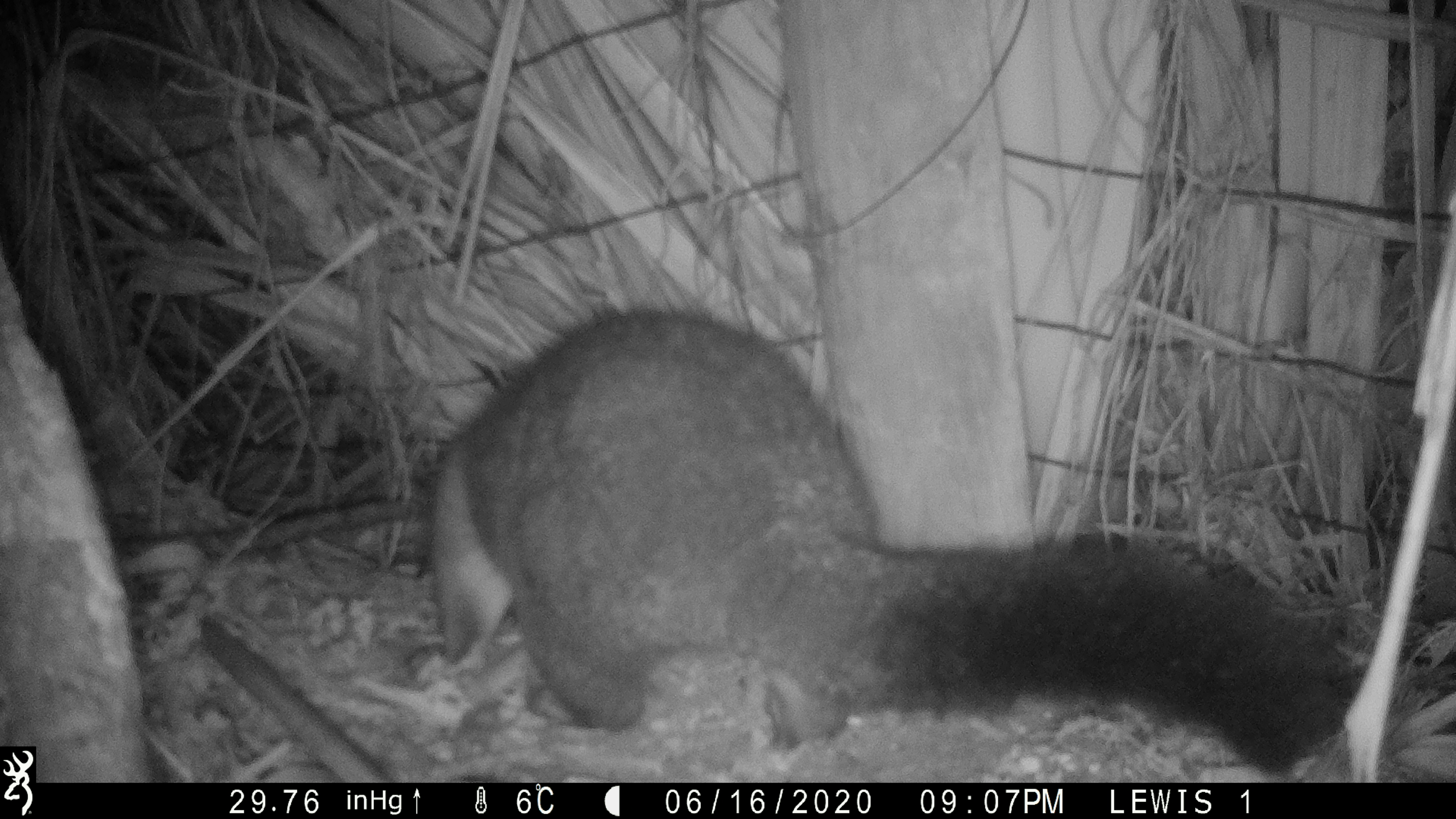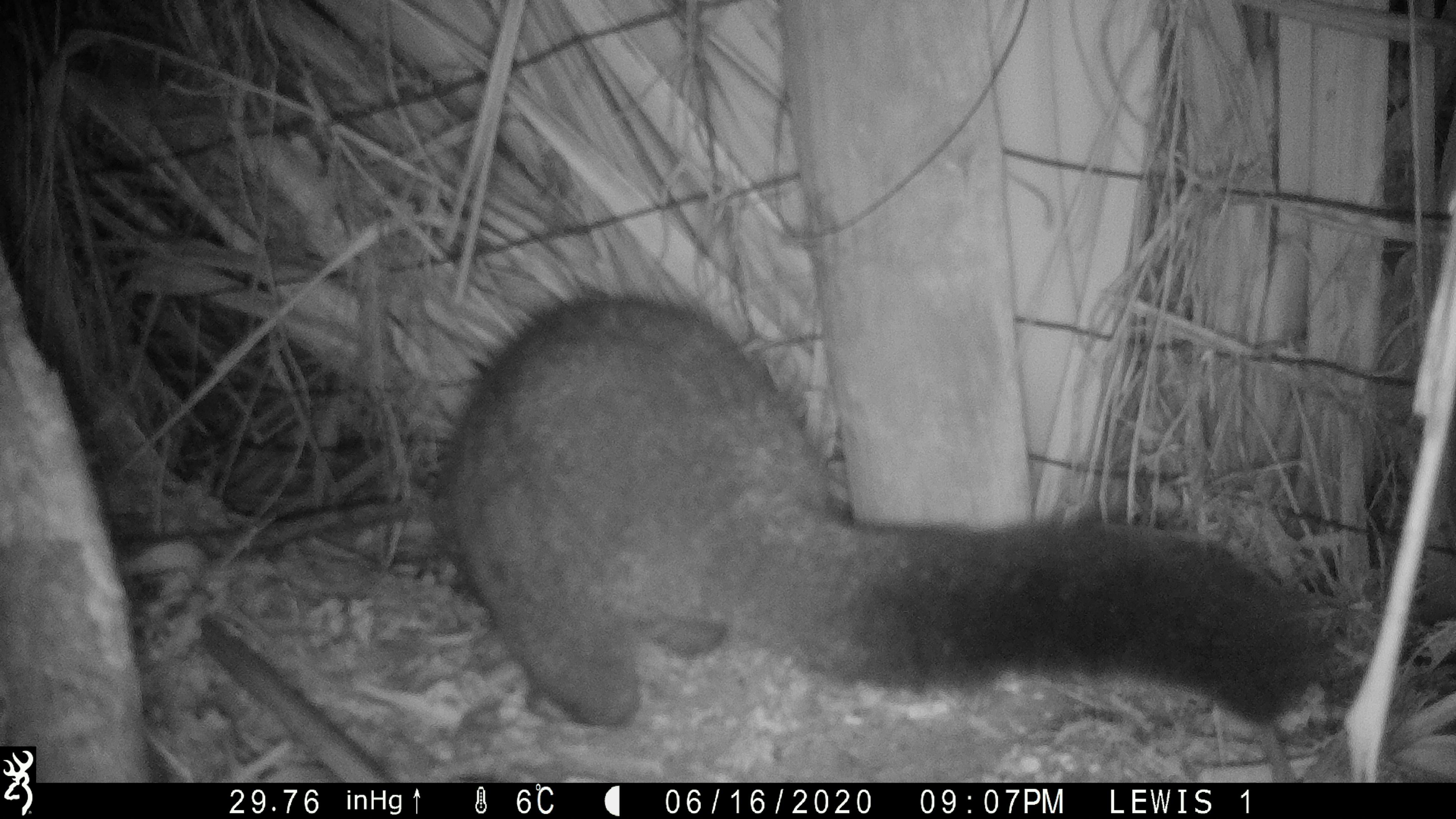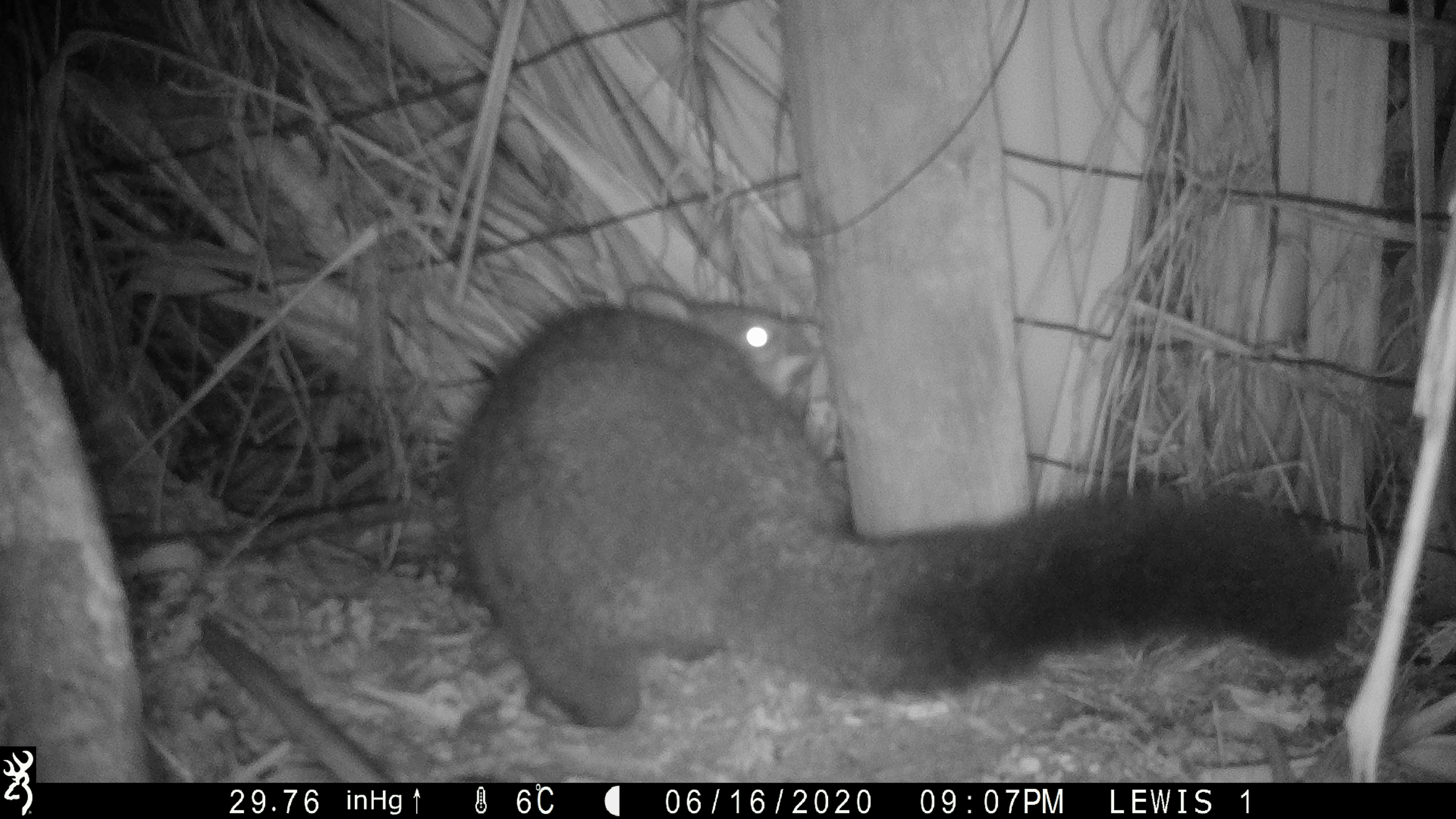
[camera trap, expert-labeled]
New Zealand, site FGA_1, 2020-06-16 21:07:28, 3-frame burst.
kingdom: Animalia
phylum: Chordata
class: Mammalia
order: Diprotodontia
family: Phalangeridae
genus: Trichosurus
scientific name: Trichosurus vulpecula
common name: common brushtail possum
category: possum